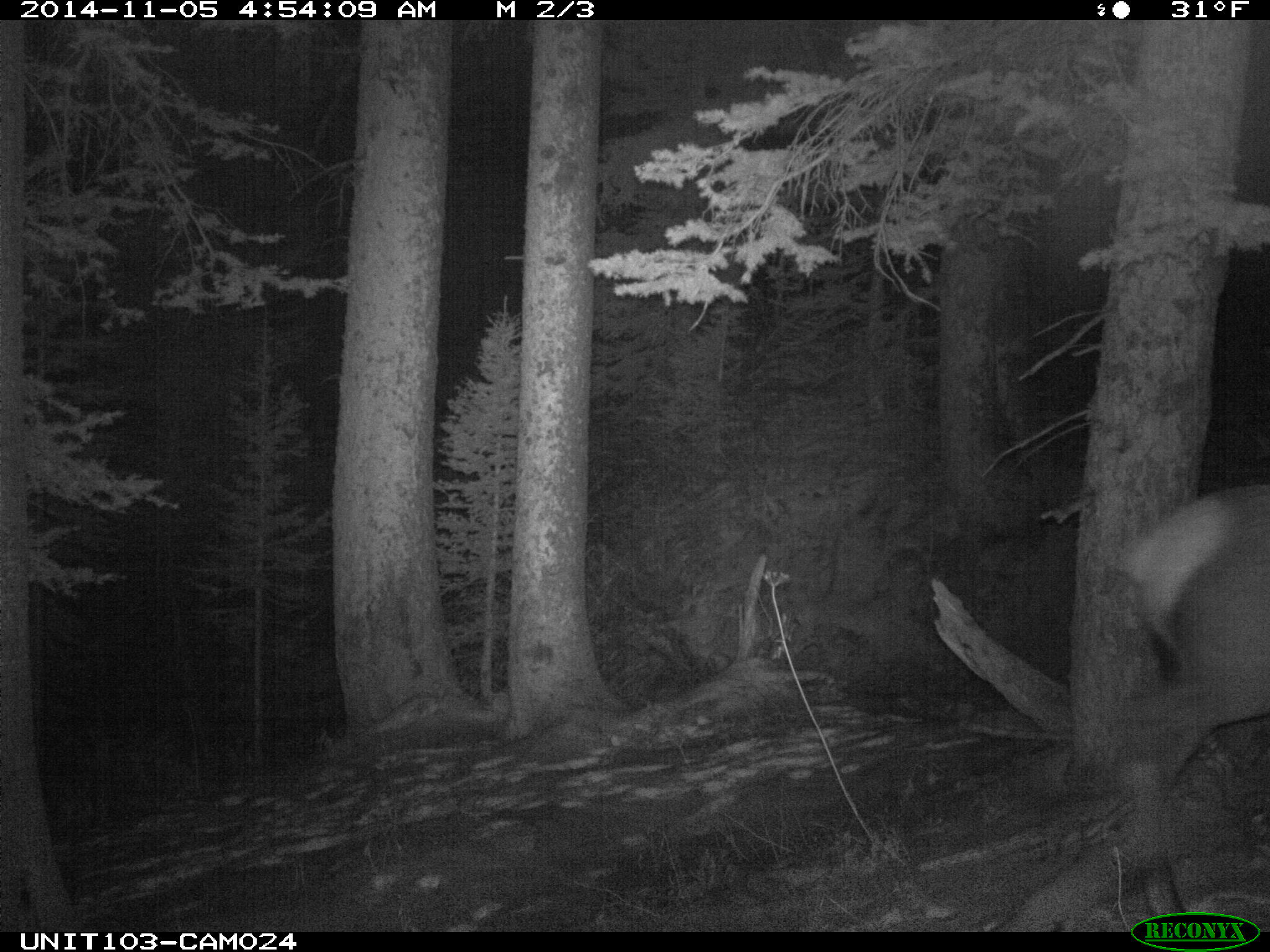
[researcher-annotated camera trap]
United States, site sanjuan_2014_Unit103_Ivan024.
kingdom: Animalia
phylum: Chordata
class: Mammalia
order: Artiodactyla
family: Cervidae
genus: Cervus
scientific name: Cervus elaphus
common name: red deer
Cervus elaphus (red deer).